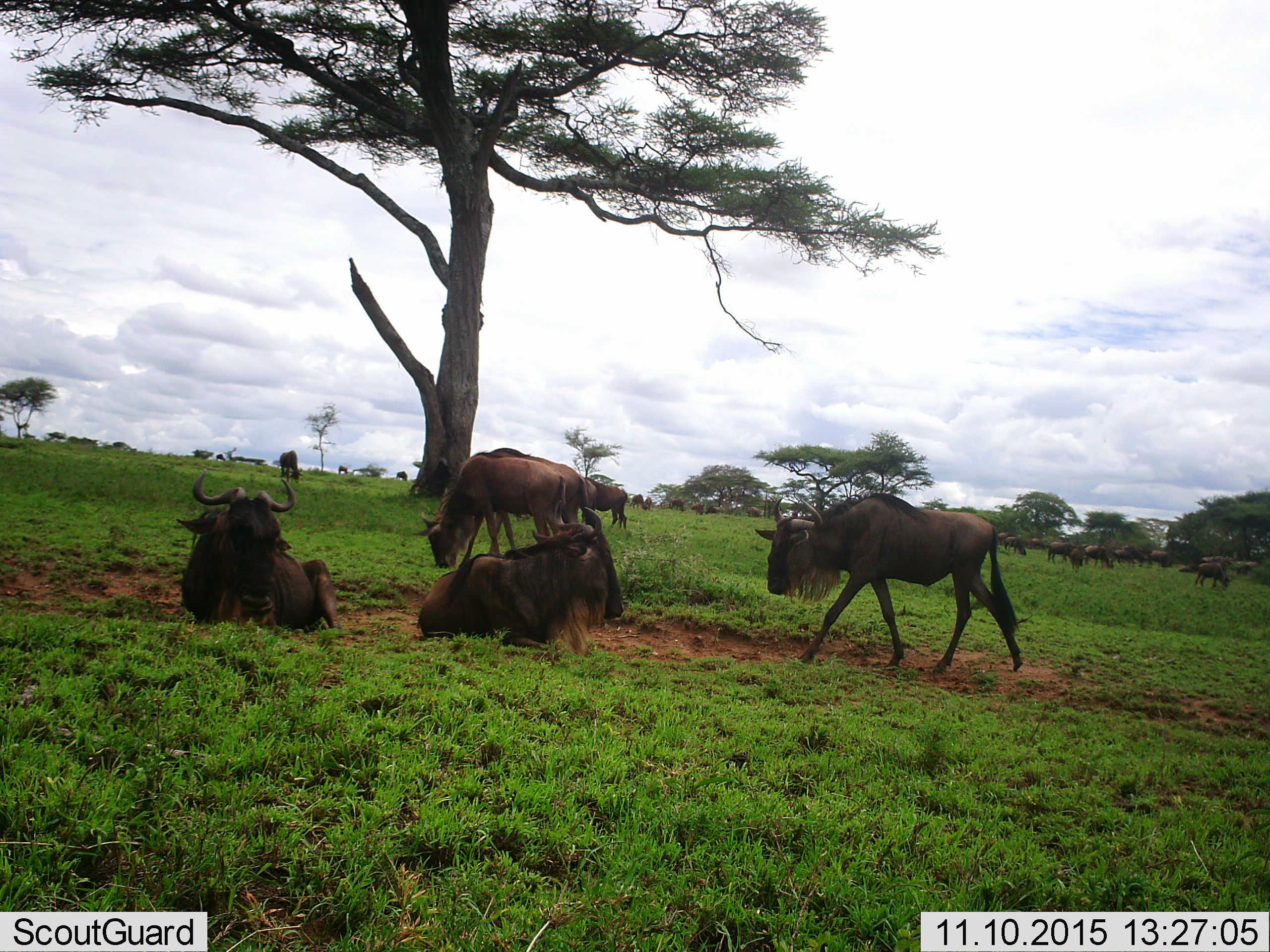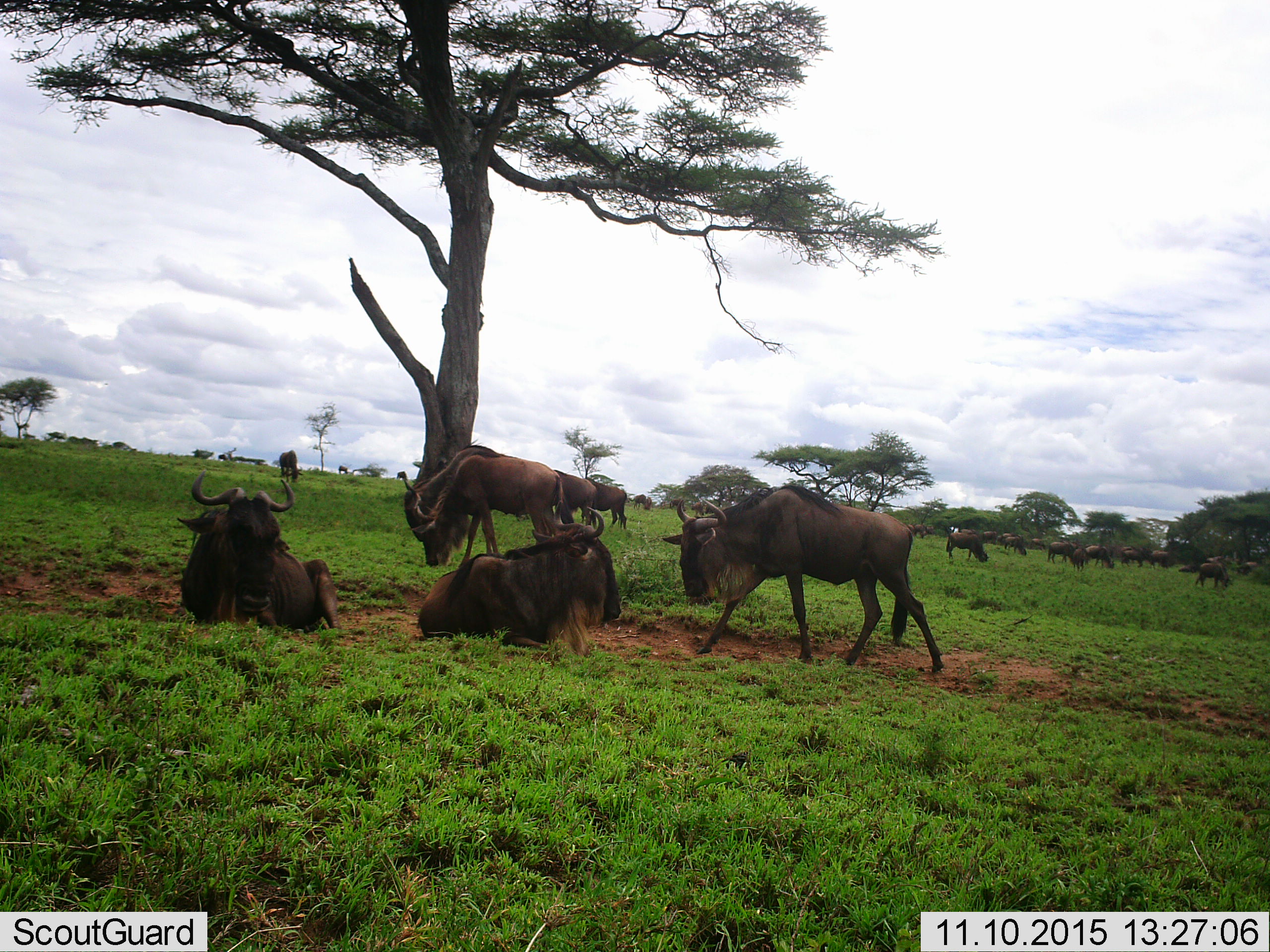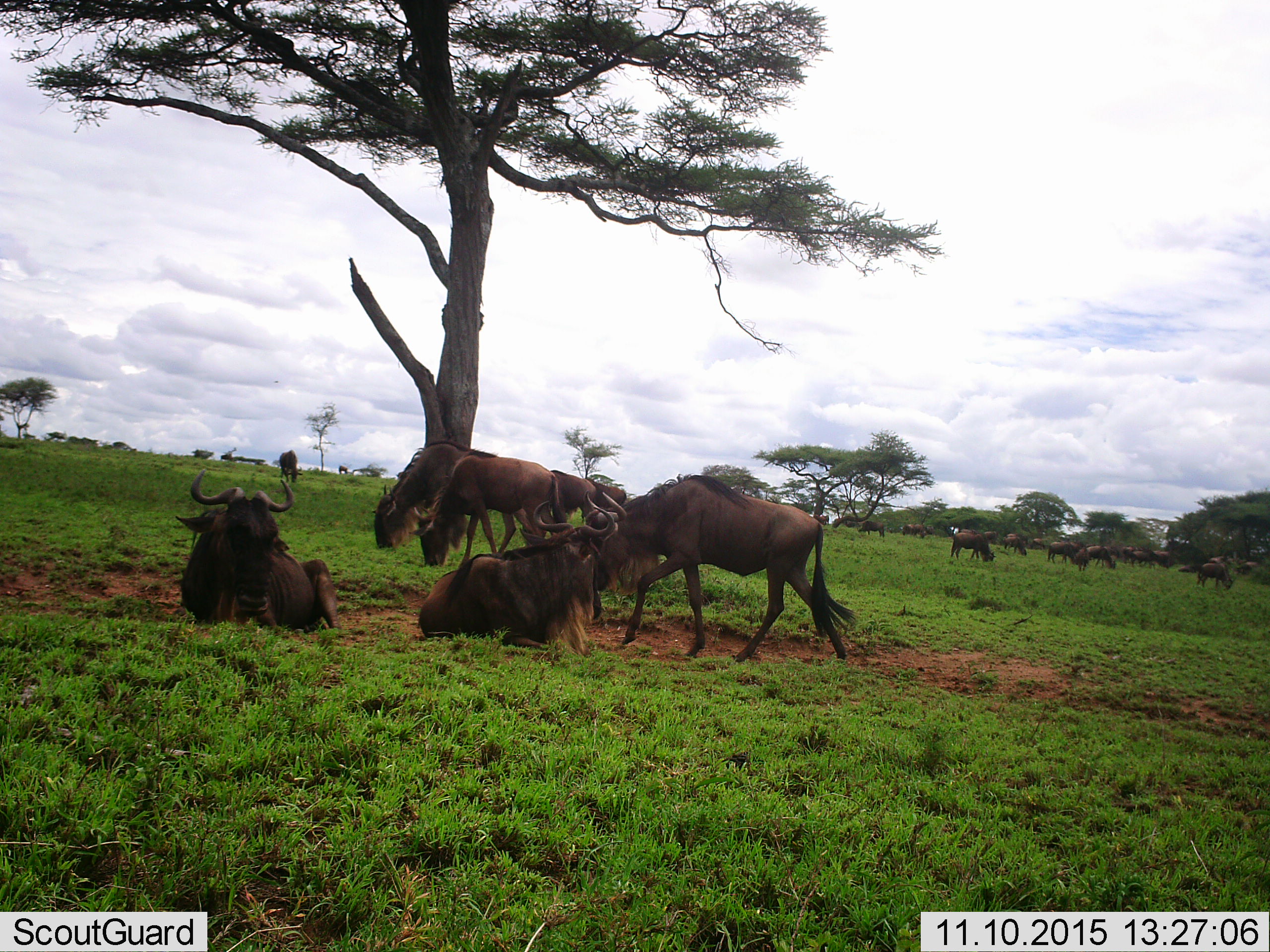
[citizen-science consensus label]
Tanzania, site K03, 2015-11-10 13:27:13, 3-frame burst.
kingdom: Animalia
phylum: Chordata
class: Mammalia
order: Artiodactyla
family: Bovidae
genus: Connochaetes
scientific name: Connochaetes taurinus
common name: blue wildebeest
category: wildebeest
Wildebeest (blue wildebeest) (Connochaetes taurinus), count 11-50. Behavior (volunteer vote fractions): standing 70%, resting 90%, moving 80%, interacting 20%. Young present (vote fraction): 10%. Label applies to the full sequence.